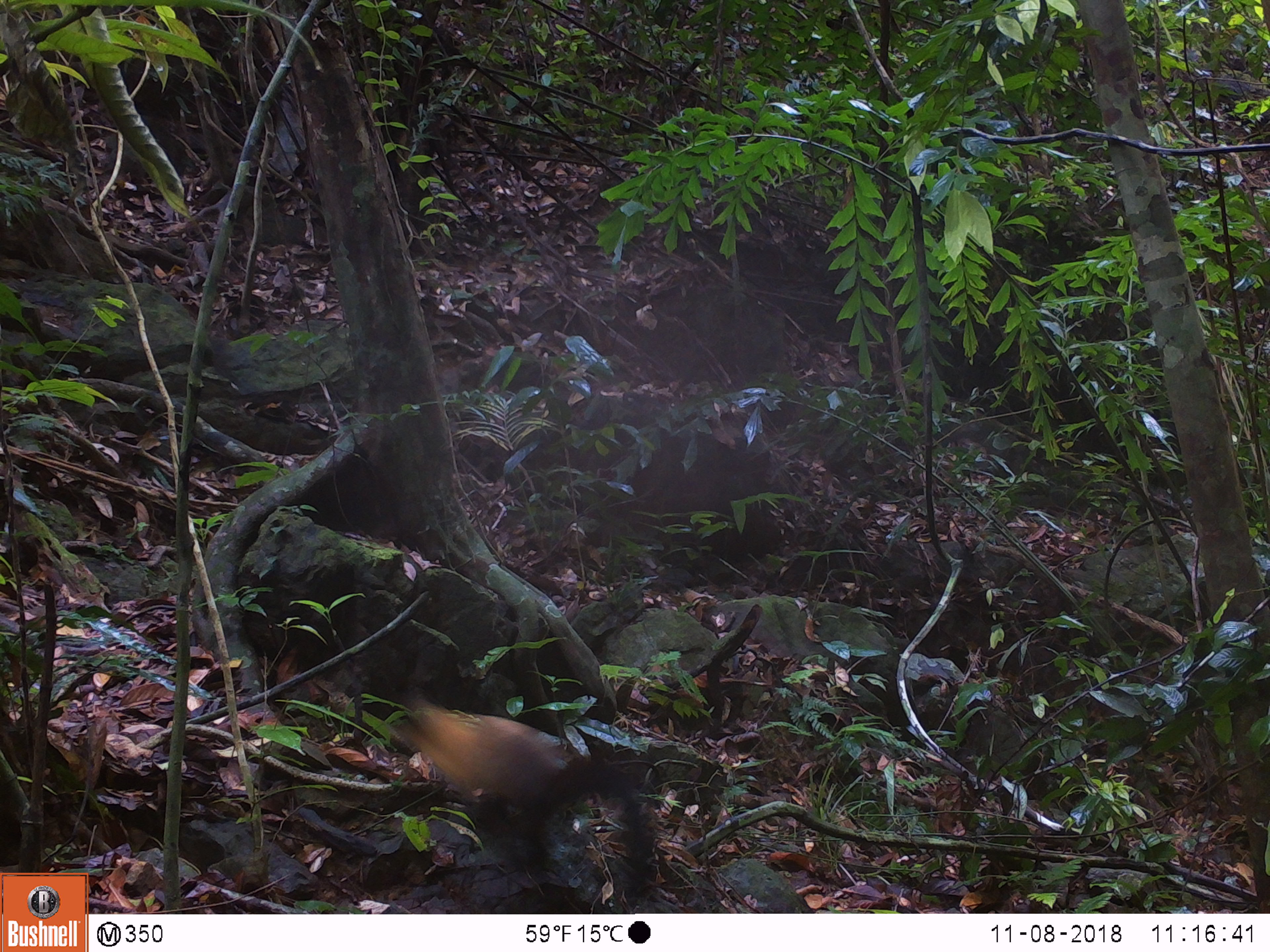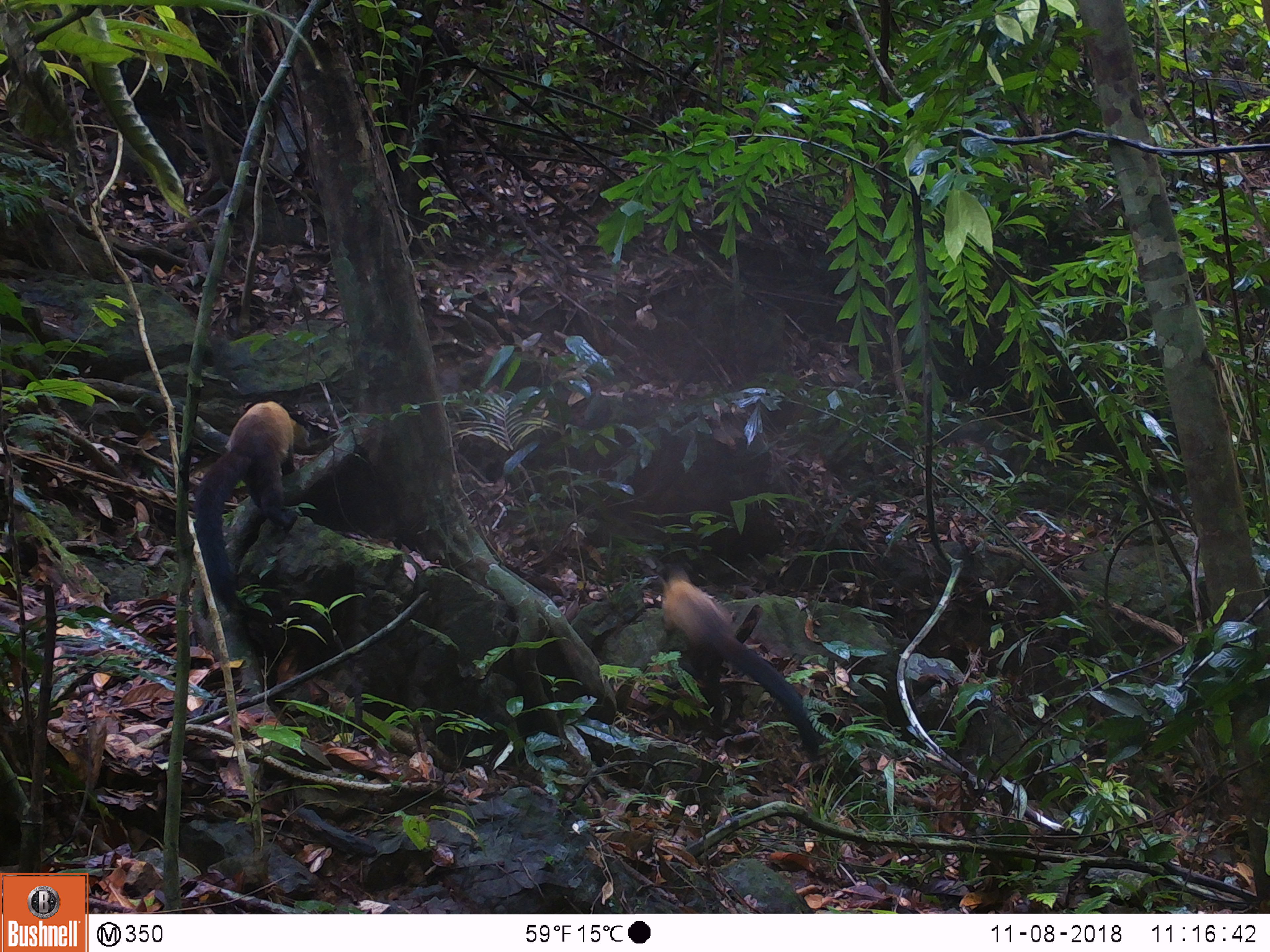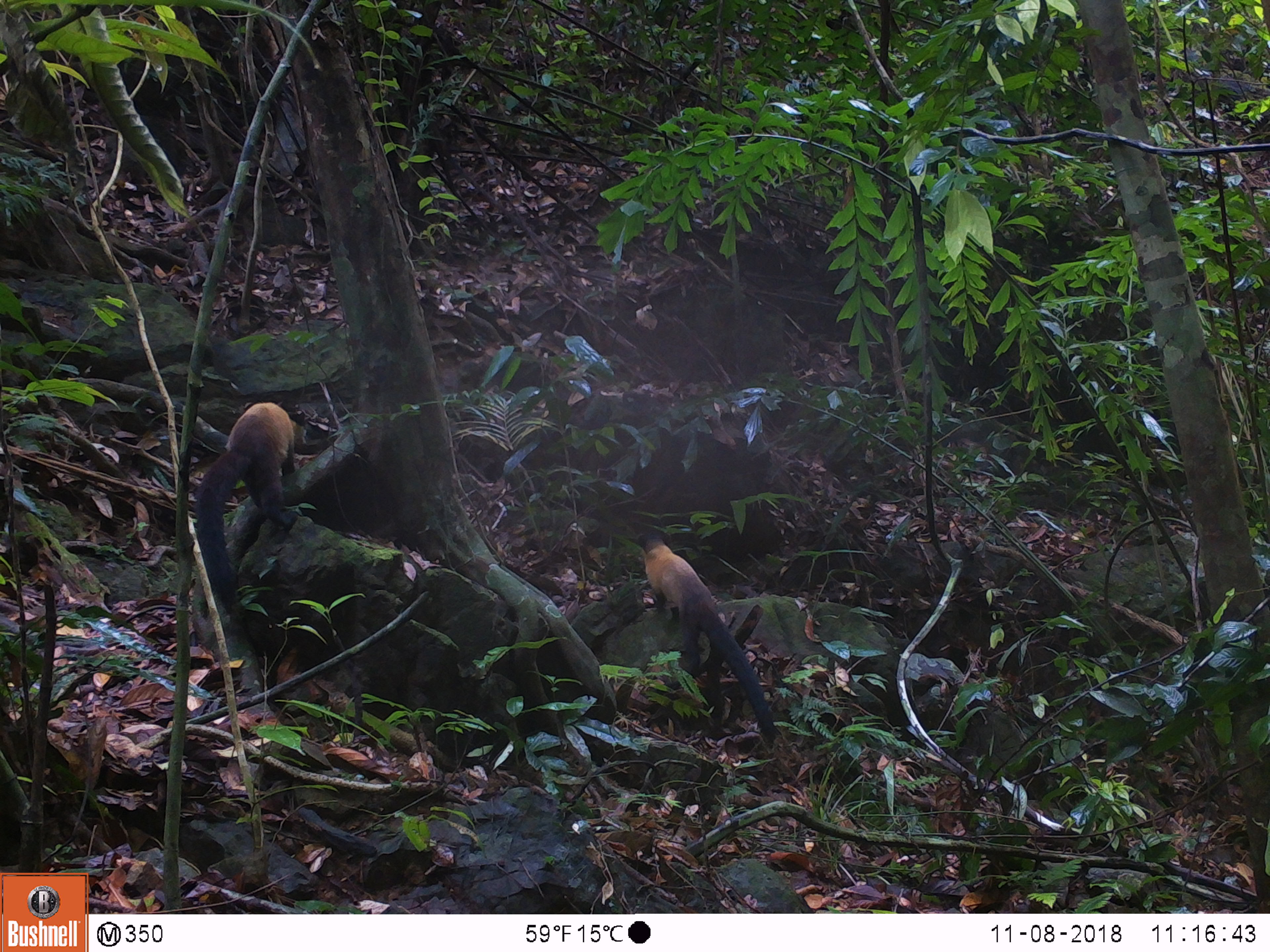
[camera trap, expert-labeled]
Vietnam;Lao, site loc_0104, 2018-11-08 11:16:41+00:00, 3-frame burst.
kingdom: Animalia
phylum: Chordata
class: Mammalia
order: Carnivora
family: Mustelidae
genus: Martes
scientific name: Martes flavigula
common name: yellow-throated marten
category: yellow throated marten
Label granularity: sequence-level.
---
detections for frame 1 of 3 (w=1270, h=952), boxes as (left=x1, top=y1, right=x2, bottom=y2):
yellow throated marten: (left=387, top=692, right=650, bottom=896)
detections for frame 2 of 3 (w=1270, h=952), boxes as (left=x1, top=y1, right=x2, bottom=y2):
yellow throated marten: (left=661, top=567, right=817, bottom=755); (left=193, top=401, right=310, bottom=605)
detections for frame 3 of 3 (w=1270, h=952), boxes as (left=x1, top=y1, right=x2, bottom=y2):
yellow throated marten: (left=636, top=530, right=773, bottom=726); (left=197, top=401, right=303, bottom=611)